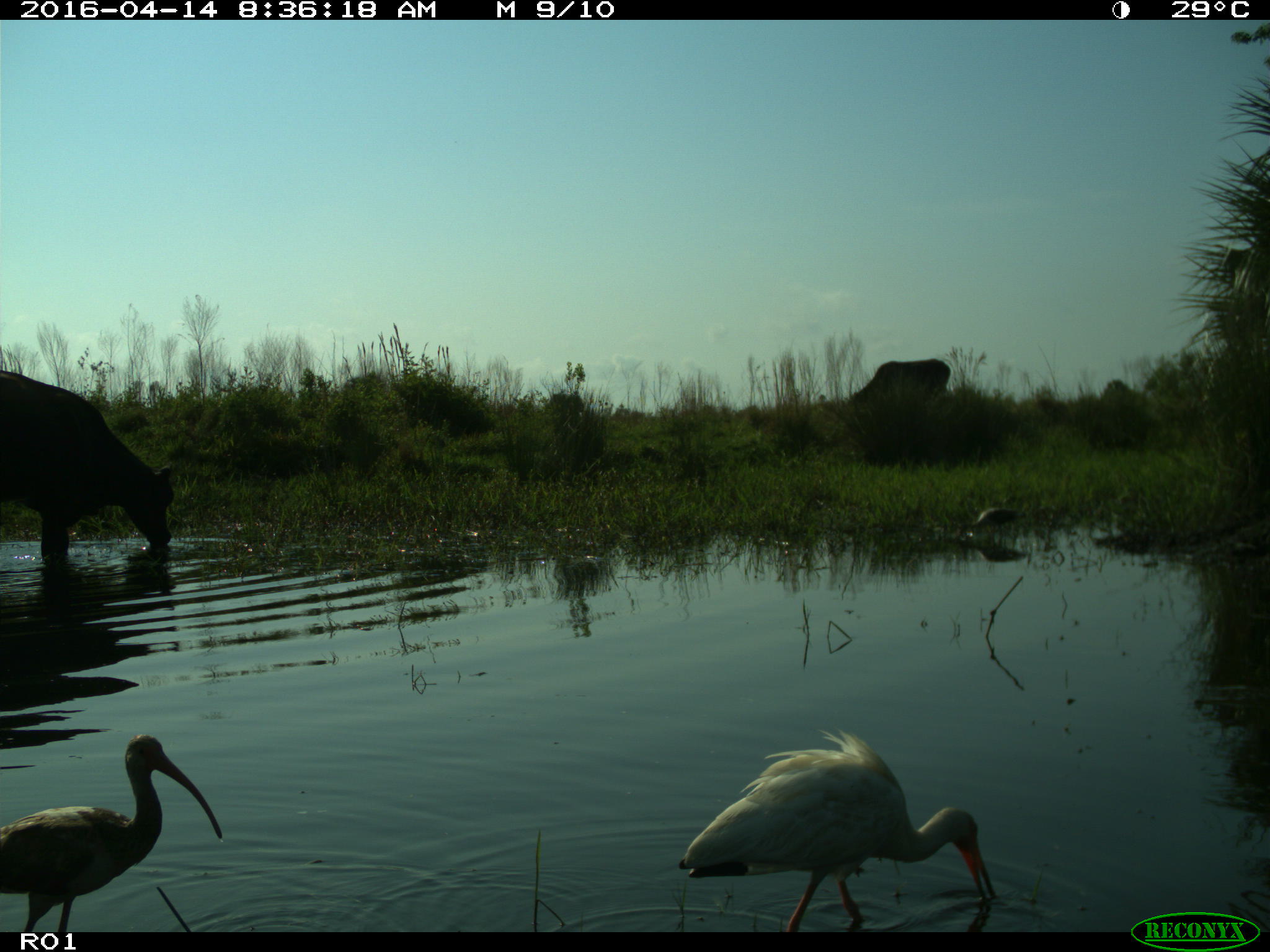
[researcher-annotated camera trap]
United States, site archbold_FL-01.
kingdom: Animalia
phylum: Chordata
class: Mammalia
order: Artiodactyla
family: Bovidae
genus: Bos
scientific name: Bos taurus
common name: domestic cow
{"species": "Bos taurus (domestic cow)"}